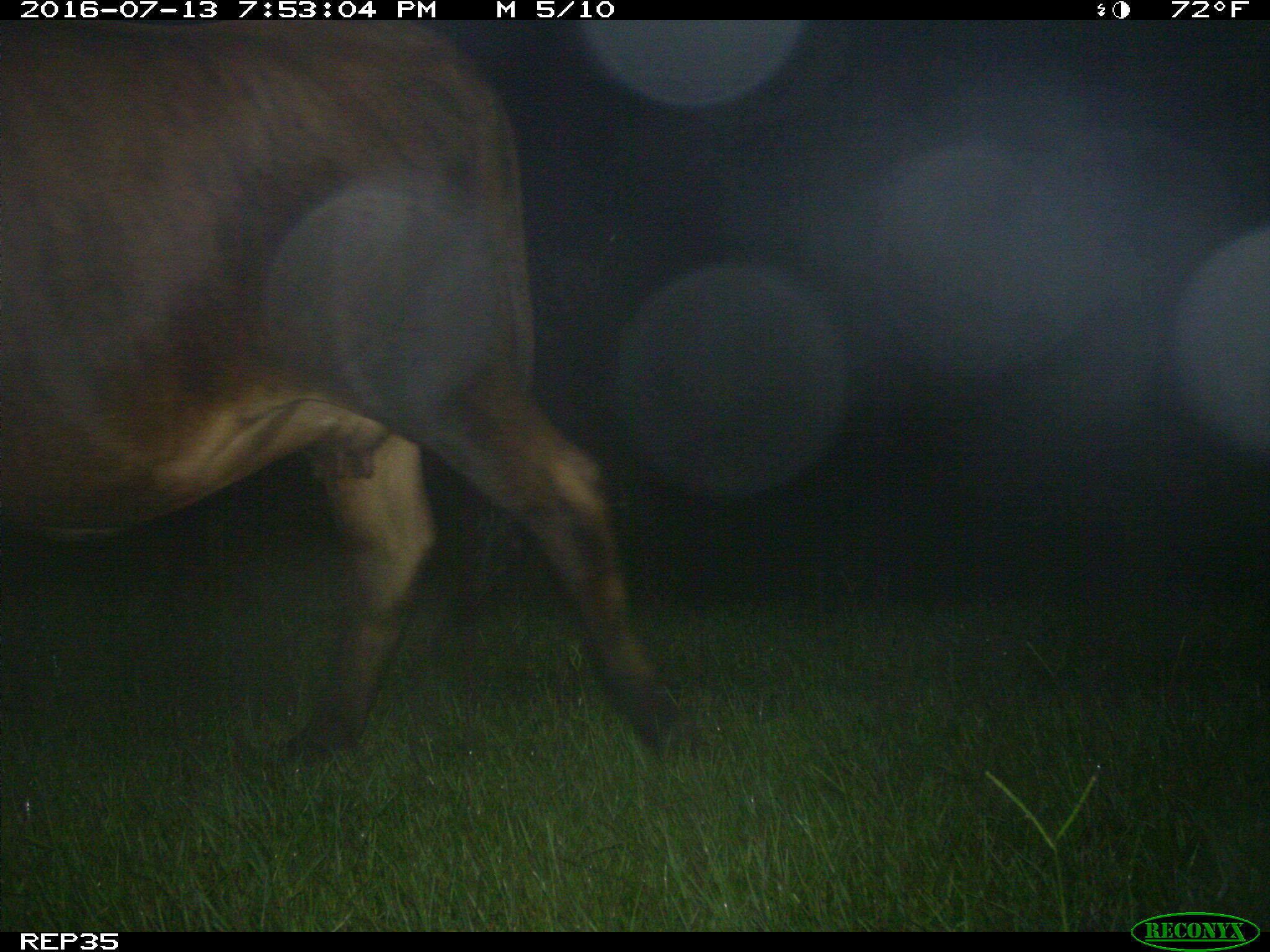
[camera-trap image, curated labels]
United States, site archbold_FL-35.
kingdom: Animalia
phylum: Chordata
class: Mammalia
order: Artiodactyla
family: Bovidae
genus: Bos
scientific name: Bos taurus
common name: domestic cow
Bos taurus (domestic cow).